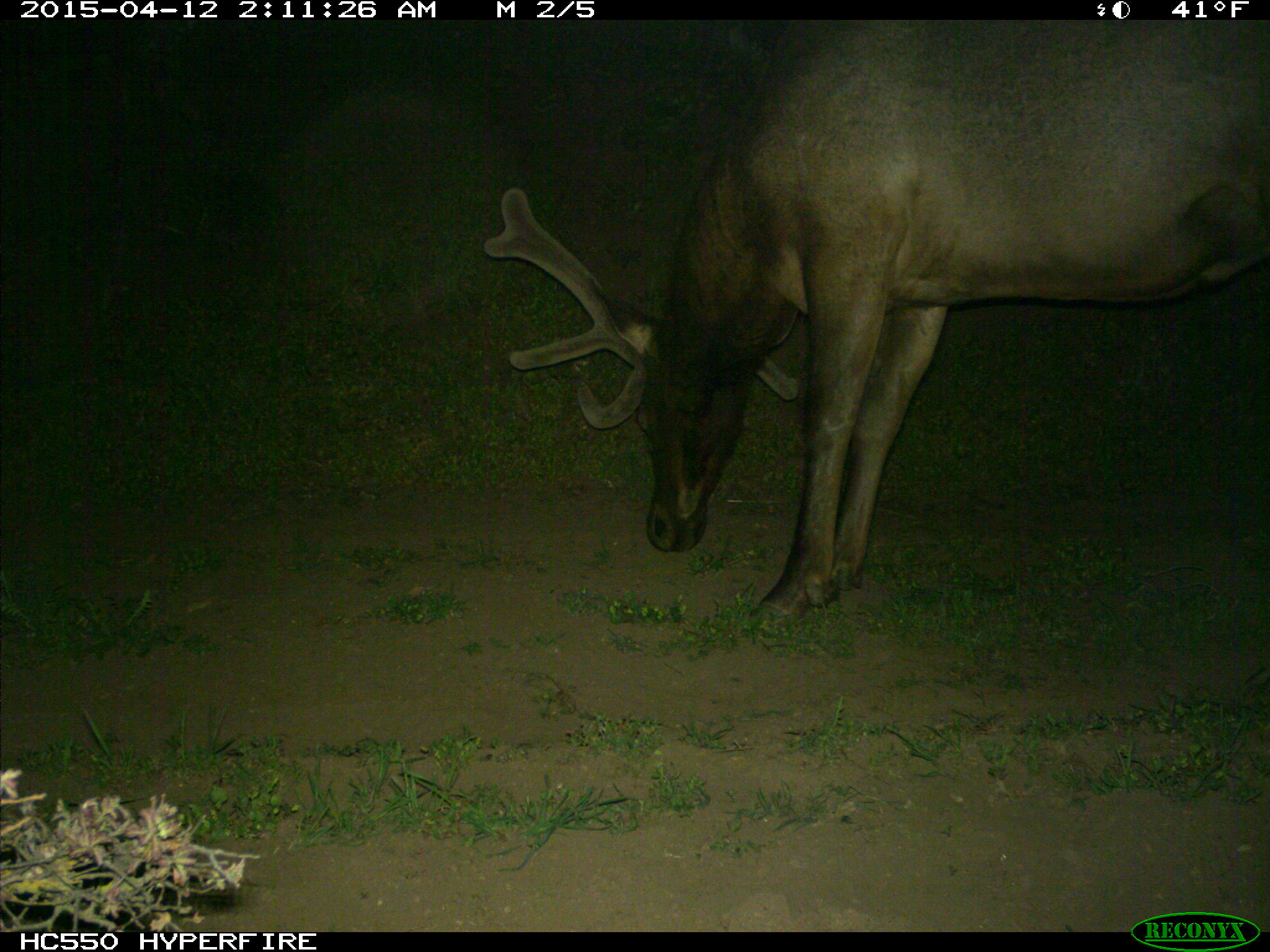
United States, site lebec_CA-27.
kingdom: Animalia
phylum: Chordata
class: Mammalia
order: Artiodactyla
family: Cervidae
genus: Cervus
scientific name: Cervus canadensis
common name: elk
Cervus canadensis (elk).